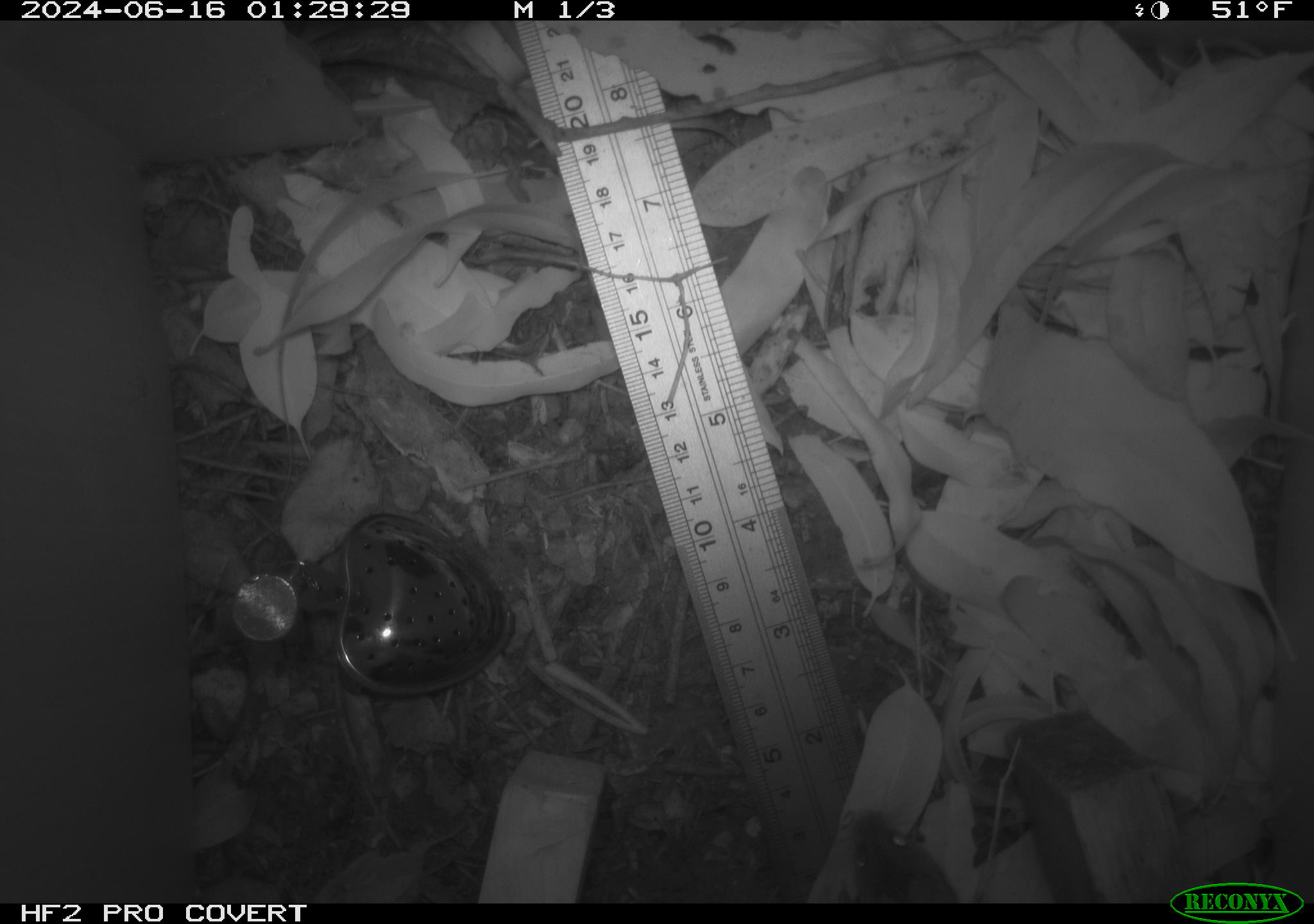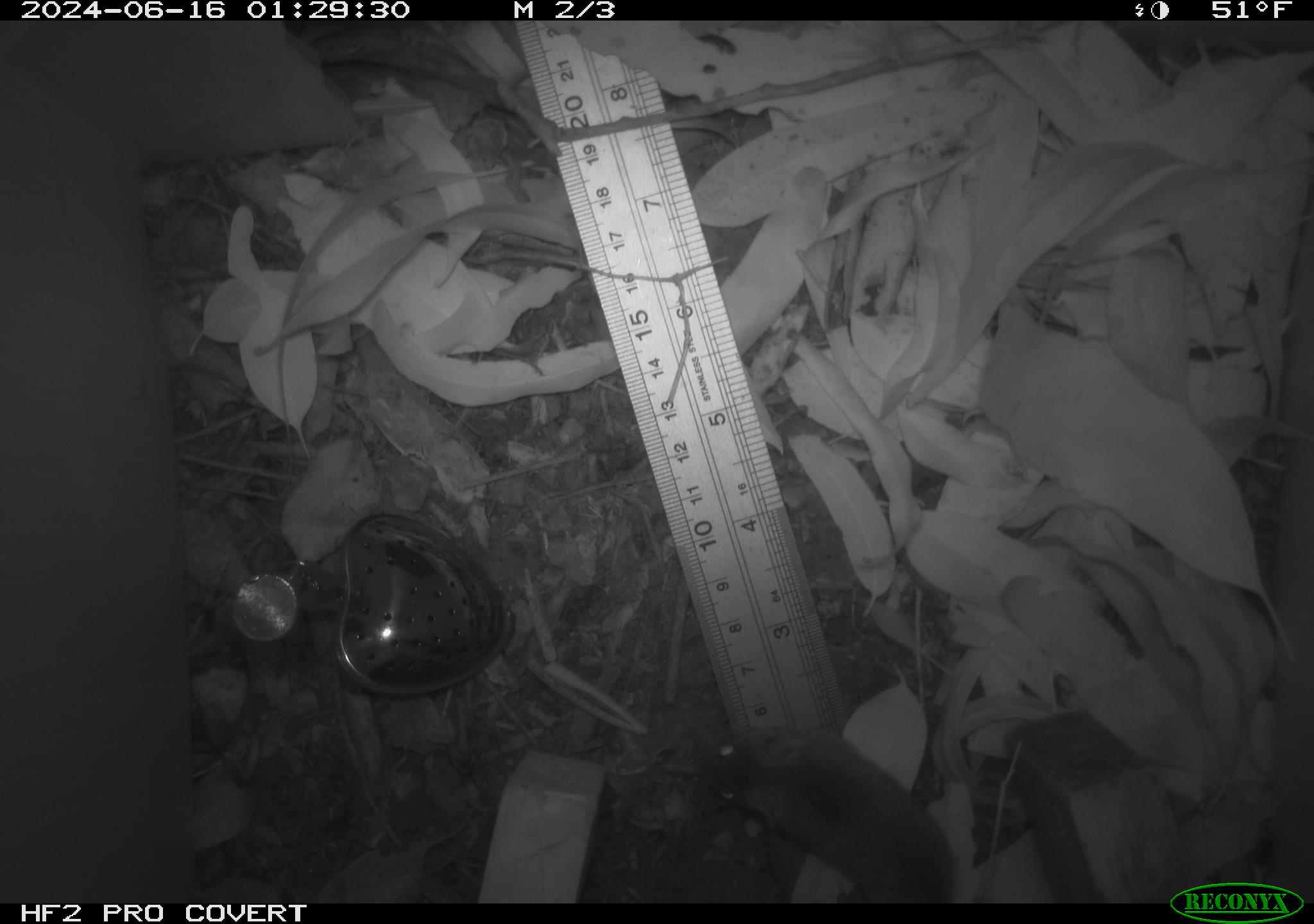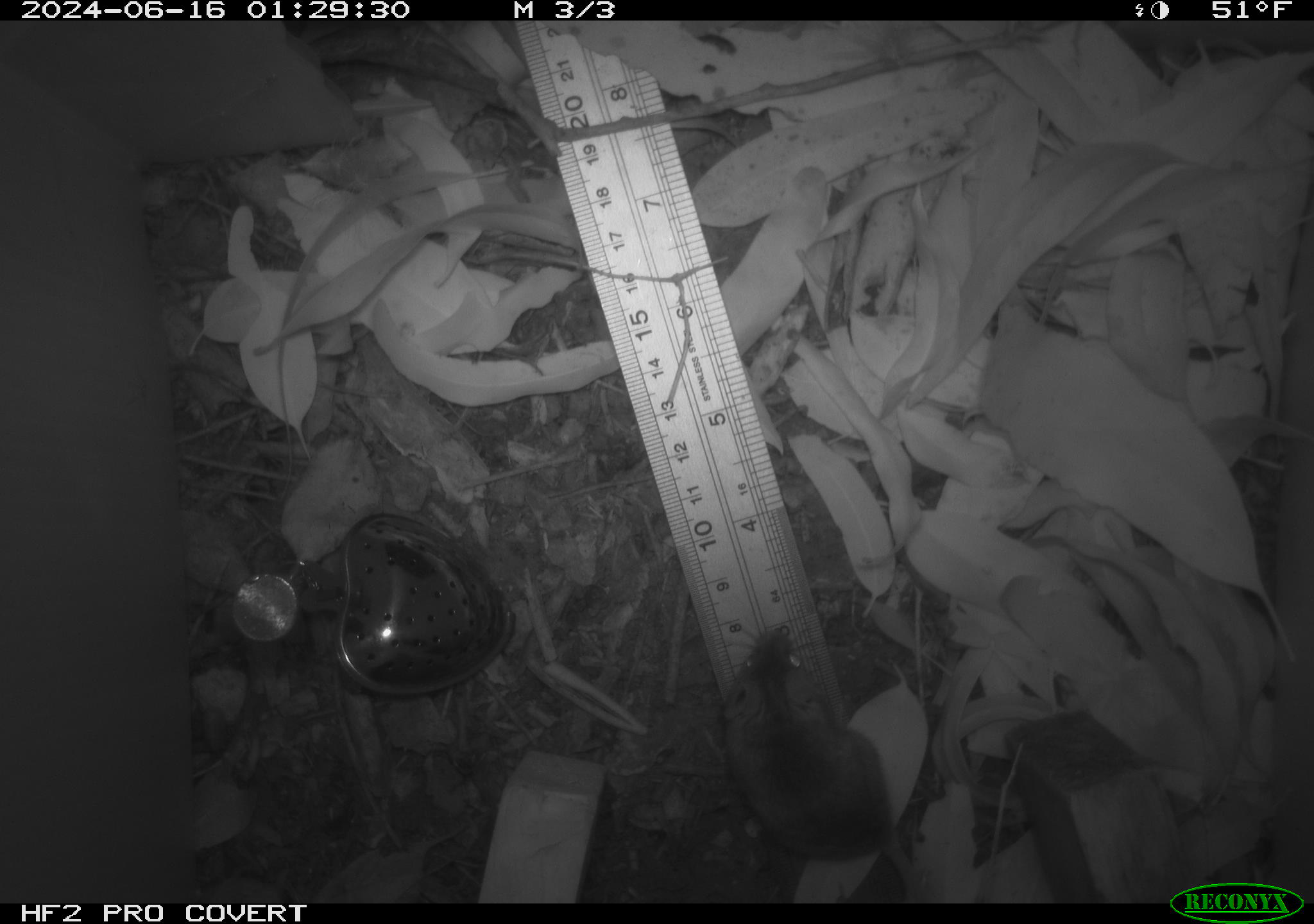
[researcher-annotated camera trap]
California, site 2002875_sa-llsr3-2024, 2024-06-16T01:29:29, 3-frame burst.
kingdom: Animalia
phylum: Chordata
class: Mammalia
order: Rodentia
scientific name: Rodentia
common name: mouse species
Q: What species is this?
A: Mouse species (Rodentia).